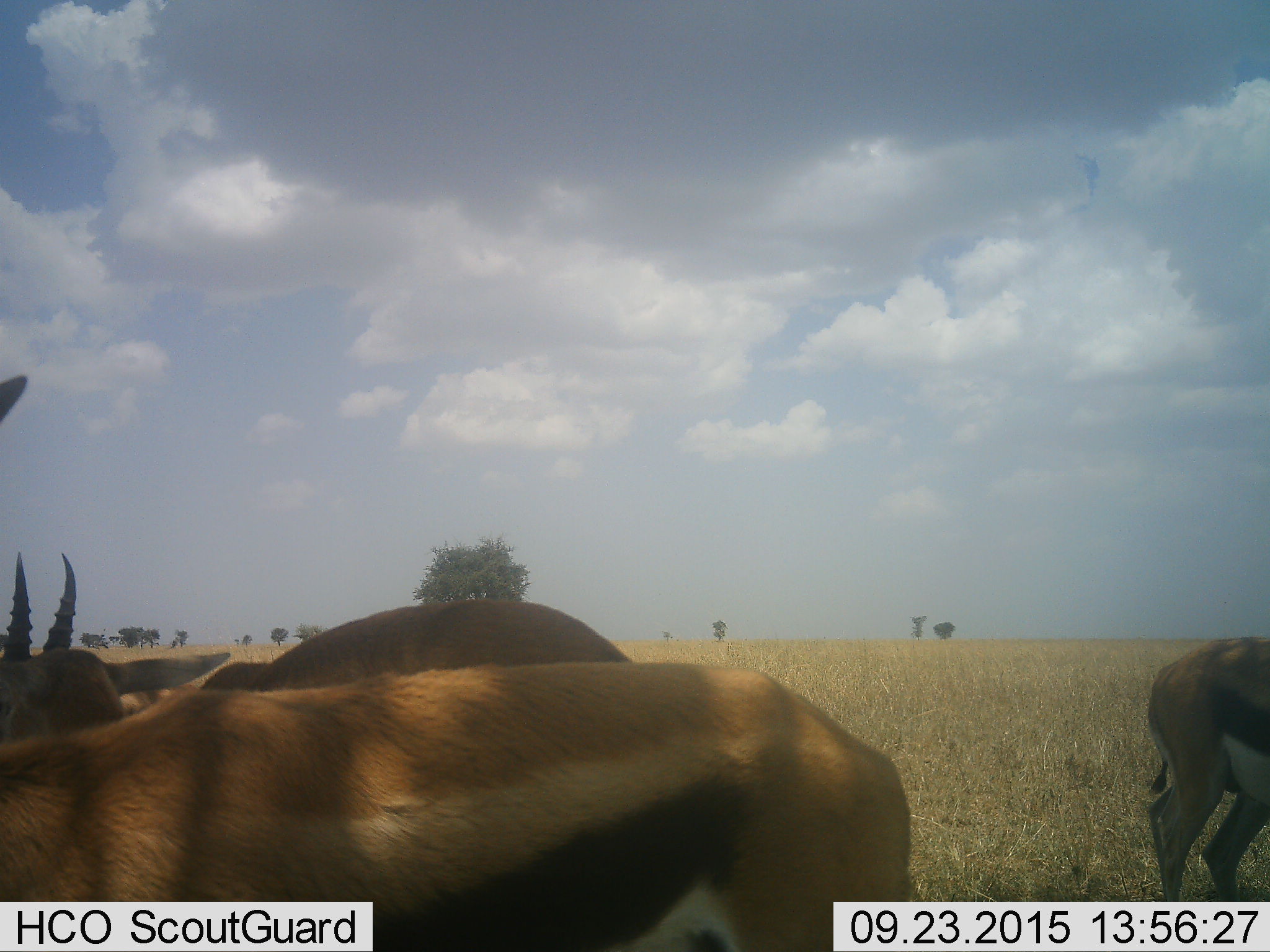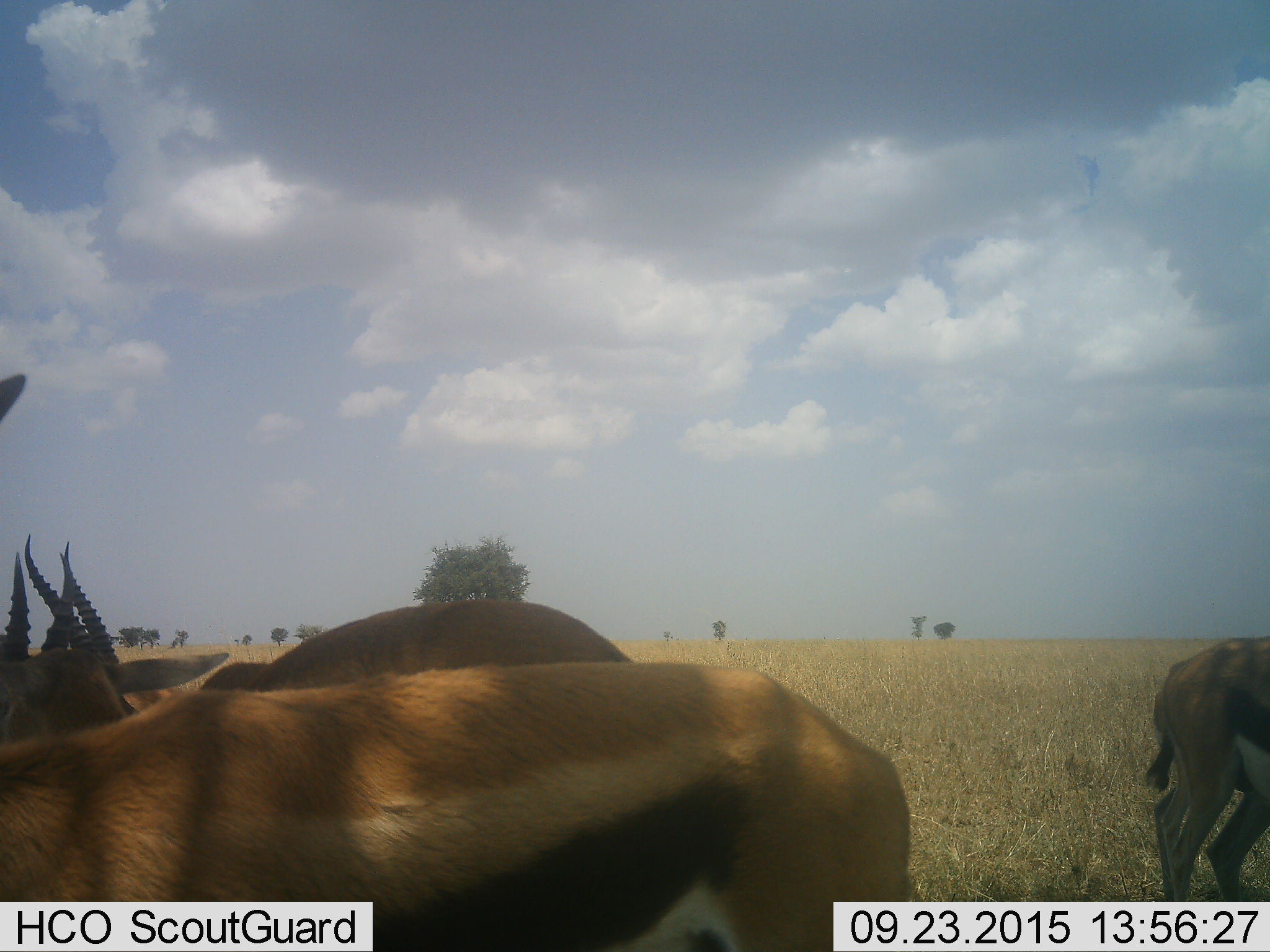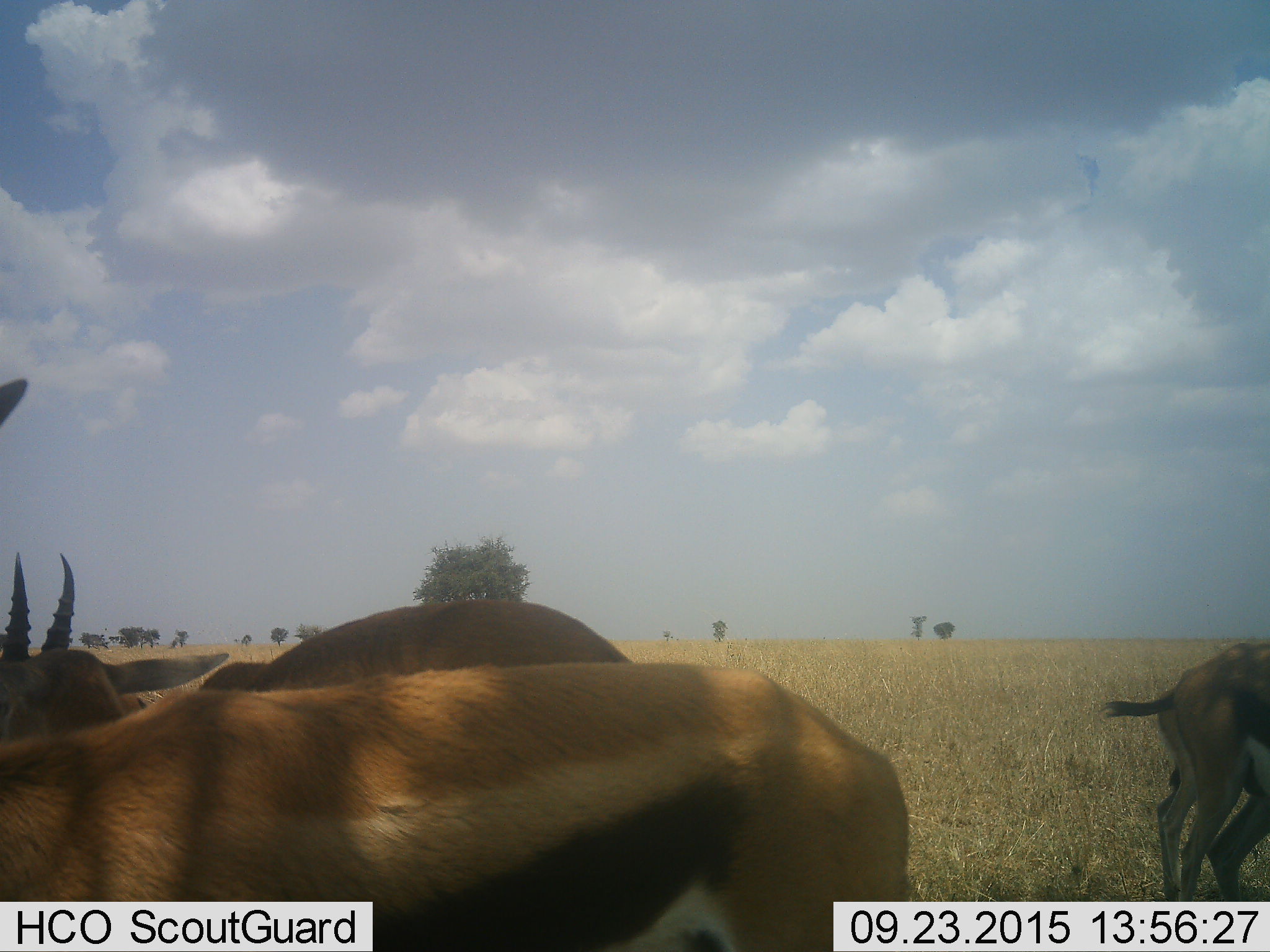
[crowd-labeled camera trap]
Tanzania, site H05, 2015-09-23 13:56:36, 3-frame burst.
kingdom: Animalia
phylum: Chordata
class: Mammalia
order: Artiodactyla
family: Bovidae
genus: Eudorcas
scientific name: Eudorcas thomsonii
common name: thomson's gazelle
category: gazellethomsons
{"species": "gazellethomsons (thomson's gazelle) (Eudorcas thomsonii)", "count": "4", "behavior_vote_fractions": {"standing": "67%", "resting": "0%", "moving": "11%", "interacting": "0%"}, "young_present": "0%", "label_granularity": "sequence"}